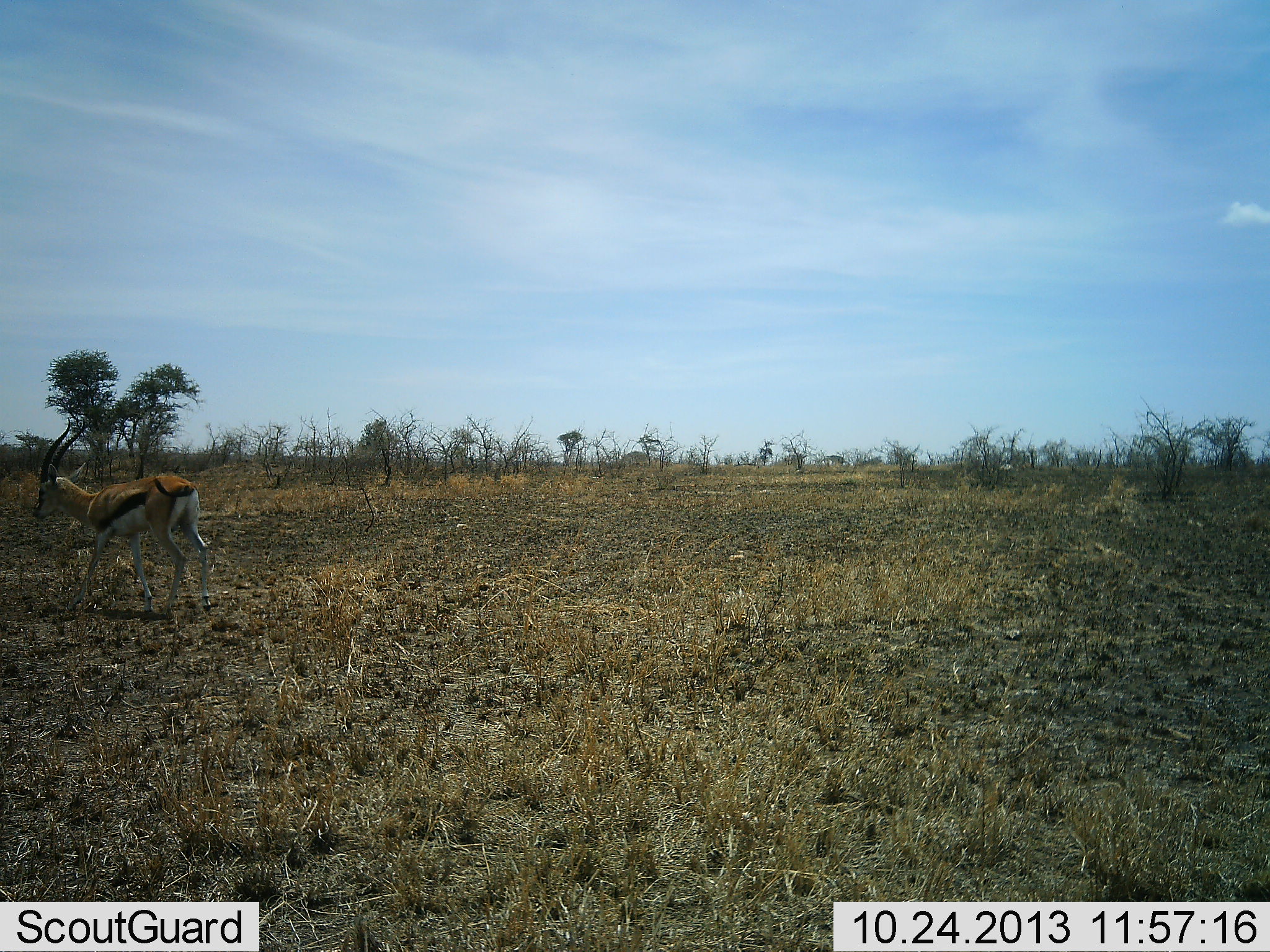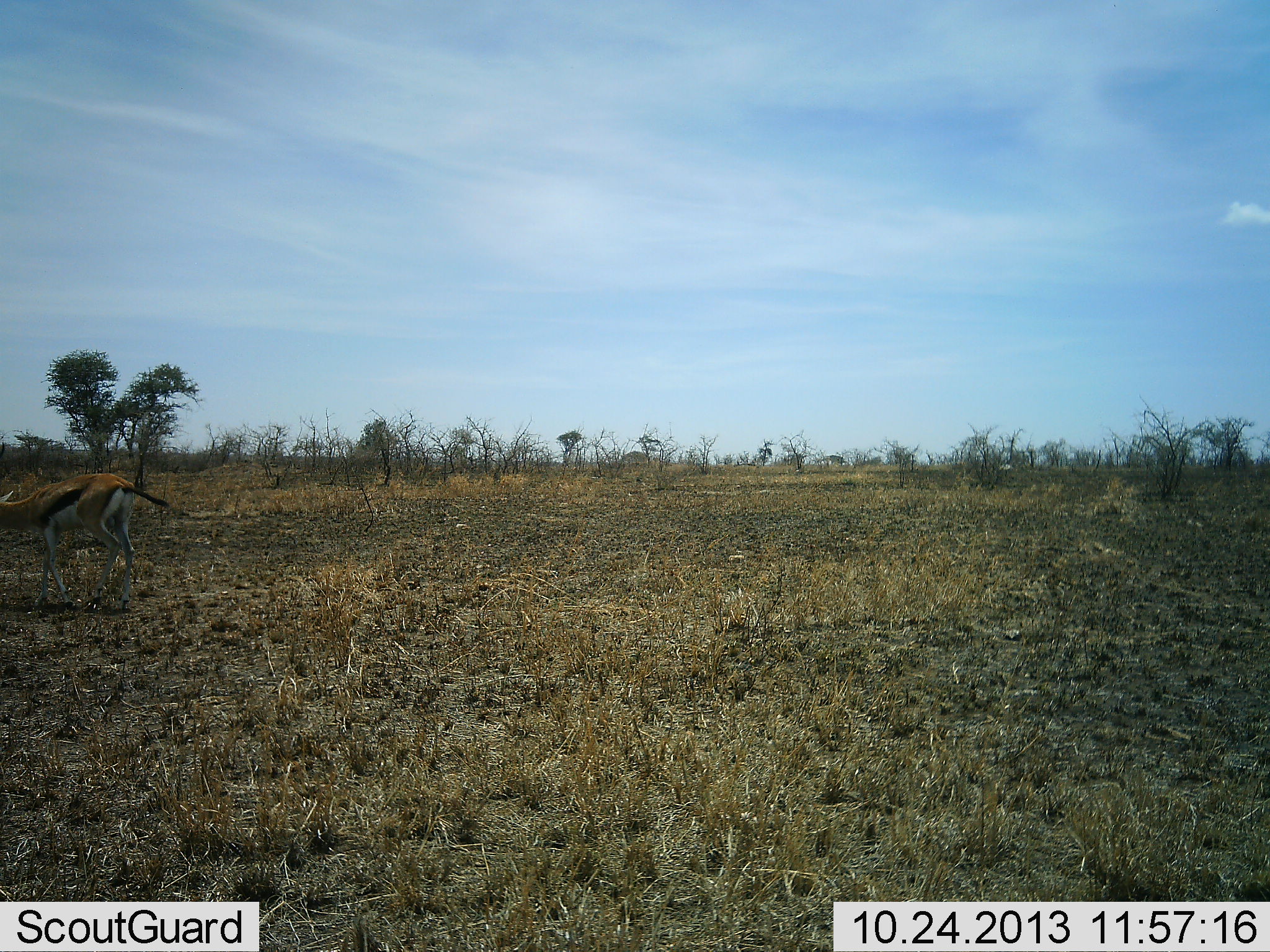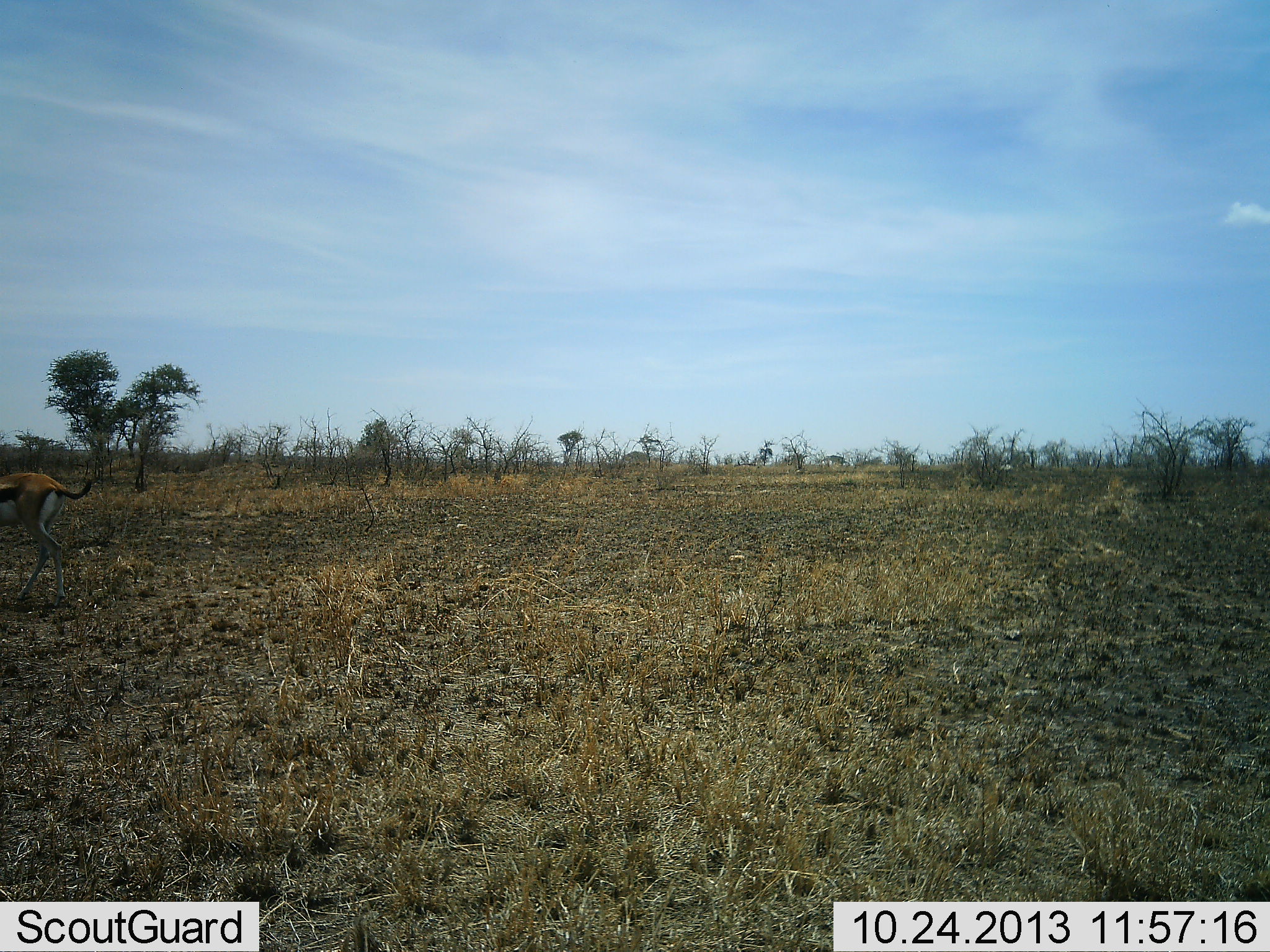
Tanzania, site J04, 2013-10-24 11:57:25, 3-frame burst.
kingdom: Animalia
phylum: Chordata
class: Mammalia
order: Artiodactyla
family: Bovidae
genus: Eudorcas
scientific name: Eudorcas thomsonii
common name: thomson's gazelle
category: gazellethomsons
Gazellethomsons (thomson's gazelle) (Eudorcas thomsonii), count 1. Behavior (volunteer vote fractions): standing 3%, resting 0%, moving 100%, interacting 0%. Young present (vote fraction): 0%. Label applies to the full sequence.